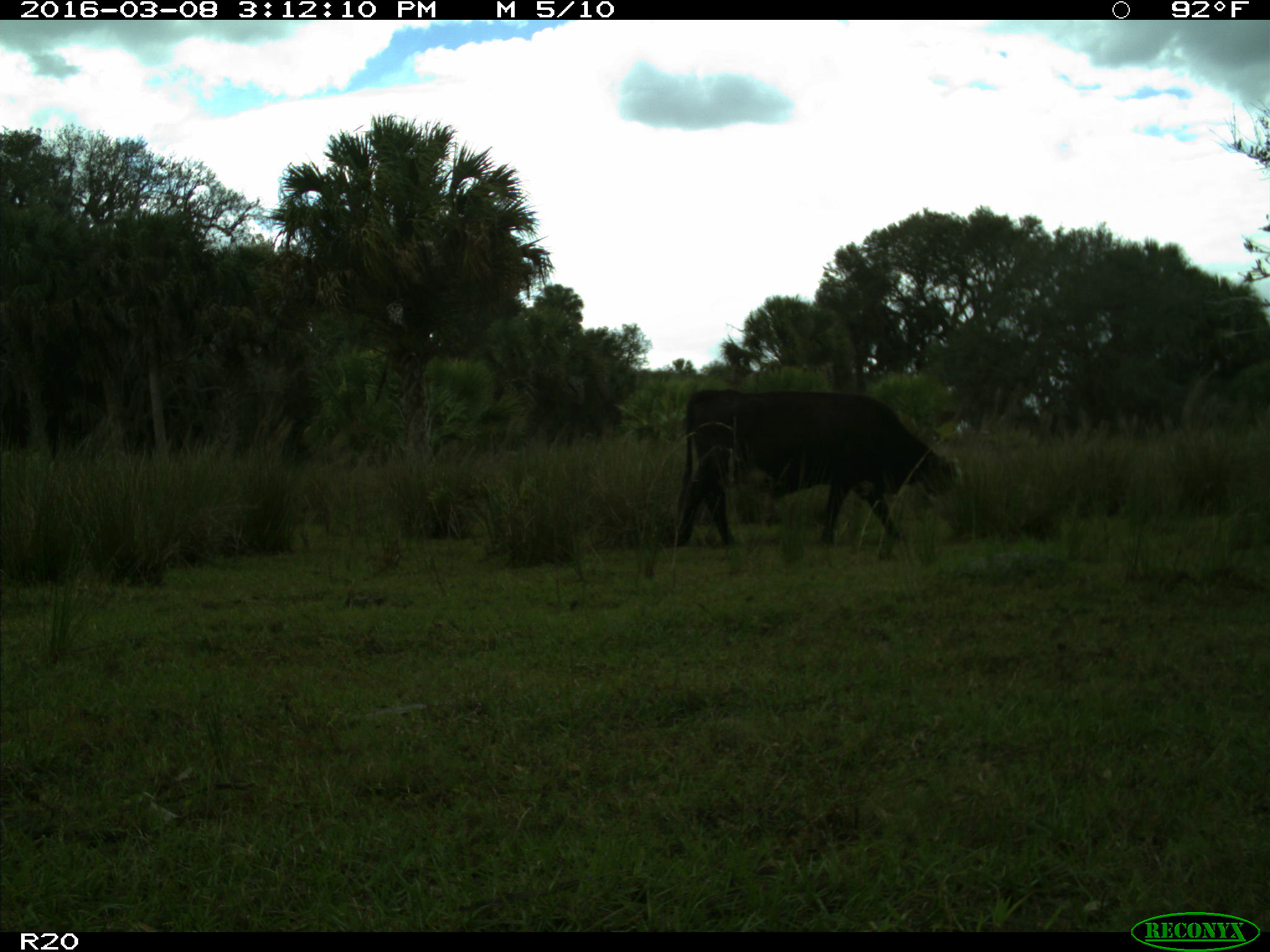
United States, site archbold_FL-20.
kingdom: Animalia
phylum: Chordata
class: Mammalia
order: Artiodactyla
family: Bovidae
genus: Bos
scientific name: Bos taurus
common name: domestic cow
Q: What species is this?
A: Bos taurus (domestic cow).